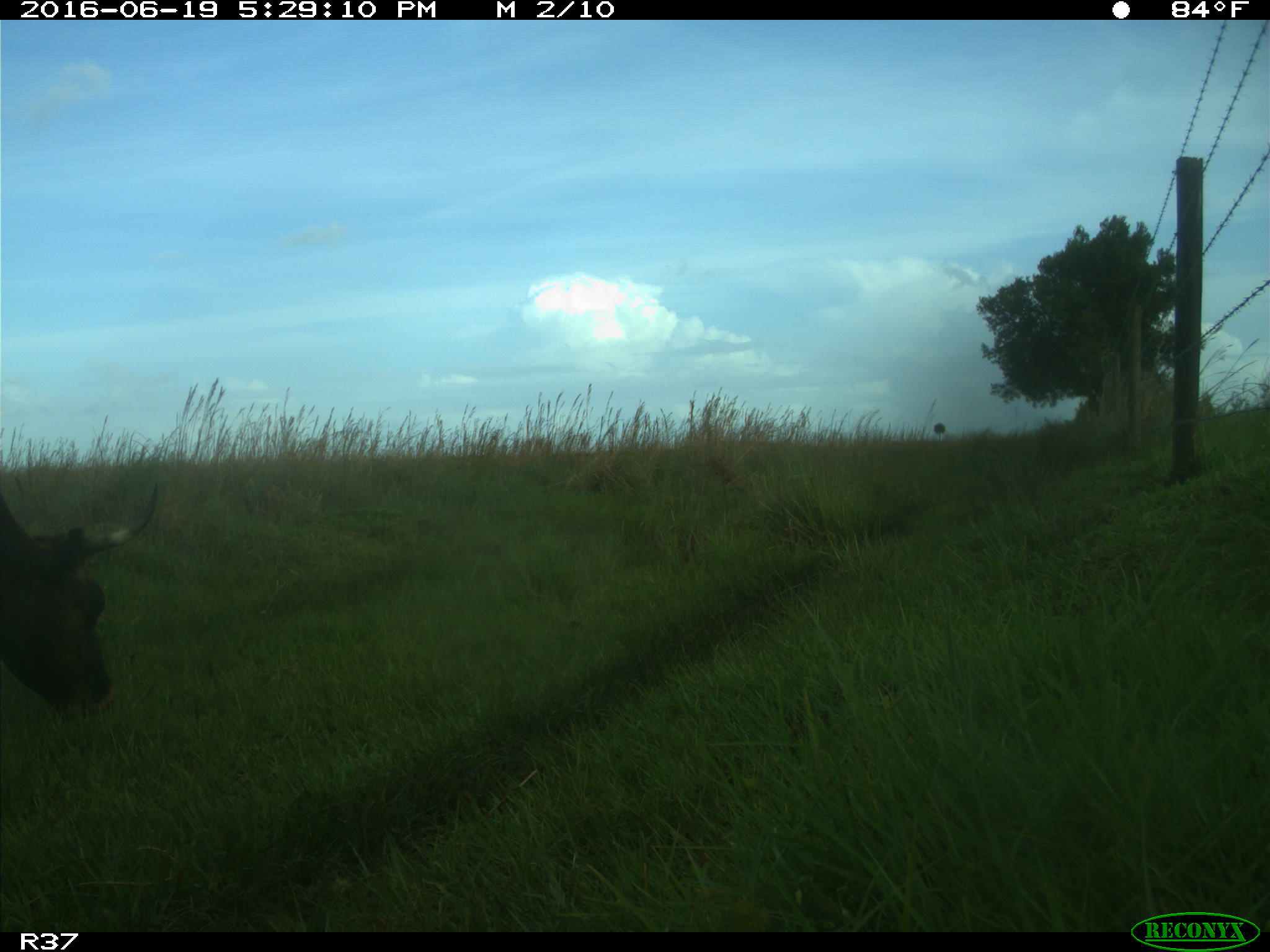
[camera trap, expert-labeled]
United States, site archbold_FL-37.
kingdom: Animalia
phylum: Chordata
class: Mammalia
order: Artiodactyla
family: Bovidae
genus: Bos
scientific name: Bos taurus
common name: domestic cow